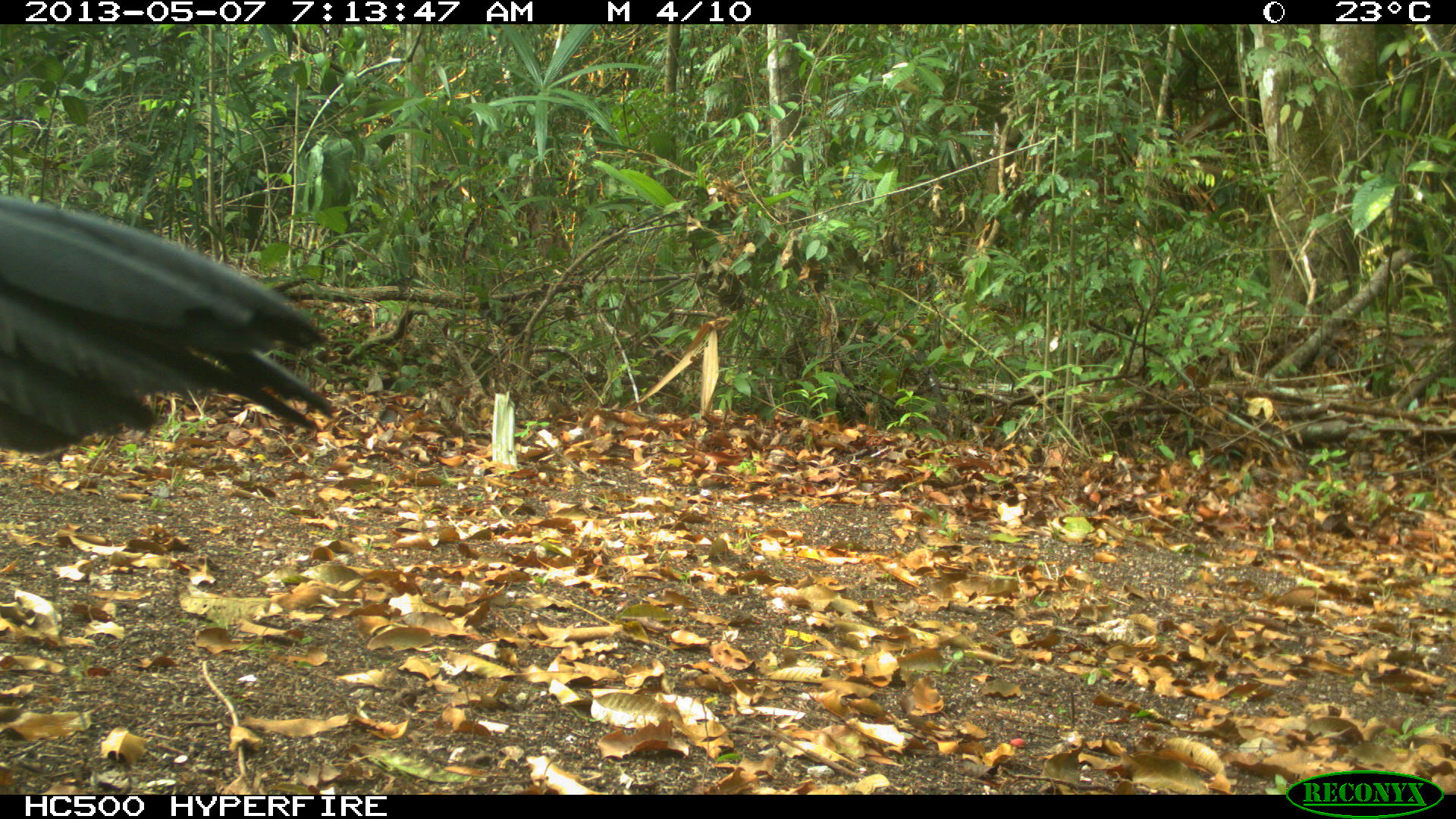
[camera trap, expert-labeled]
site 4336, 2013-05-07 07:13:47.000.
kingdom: Animalia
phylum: Chordata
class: Aves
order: Galliformes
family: Cracidae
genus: Crax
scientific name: Crax rubra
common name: great curassow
Crax rubra (great curassow), count 1, sex male.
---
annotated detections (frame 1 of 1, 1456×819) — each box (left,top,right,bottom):
crax rubra: (2,191,335,455)